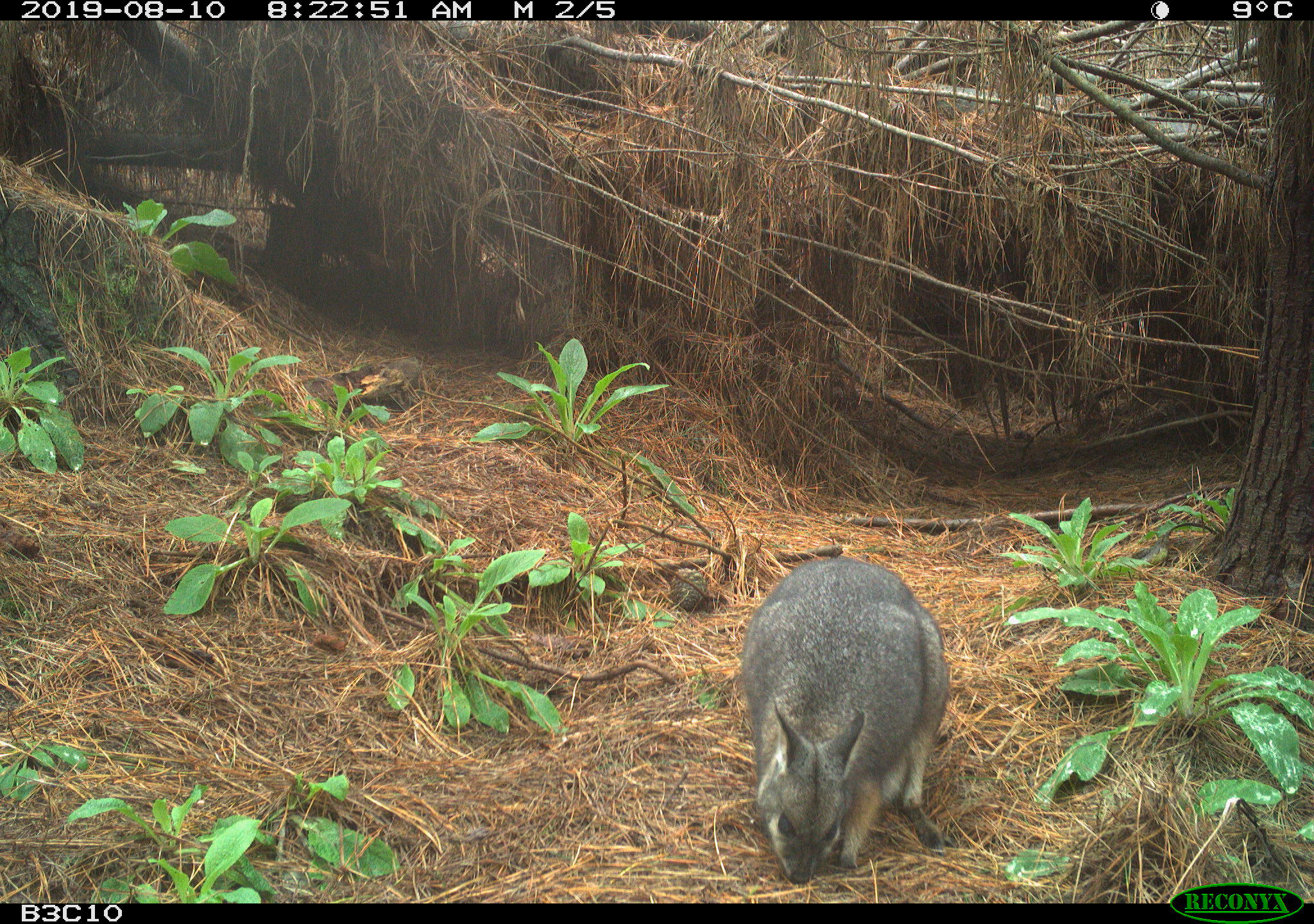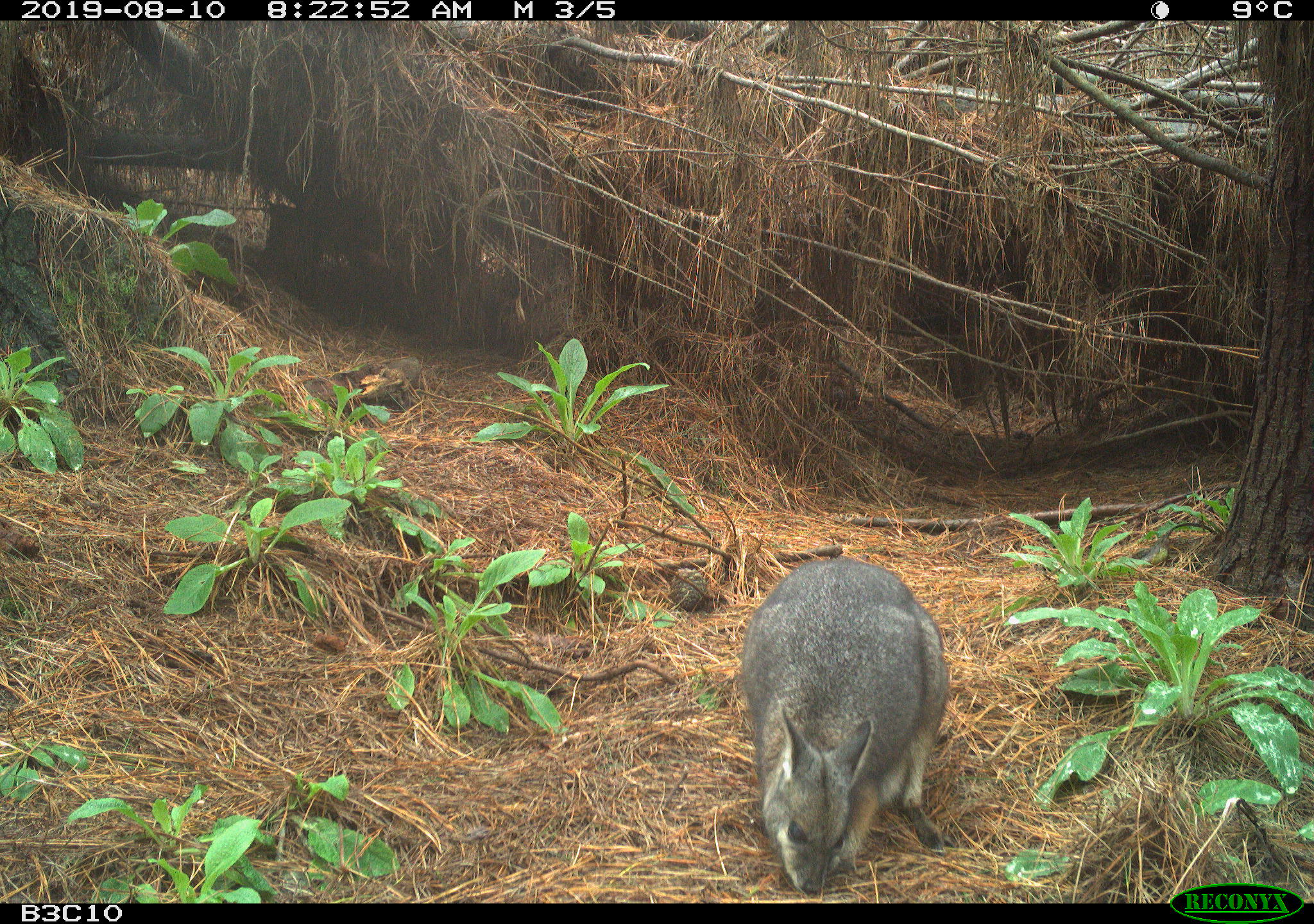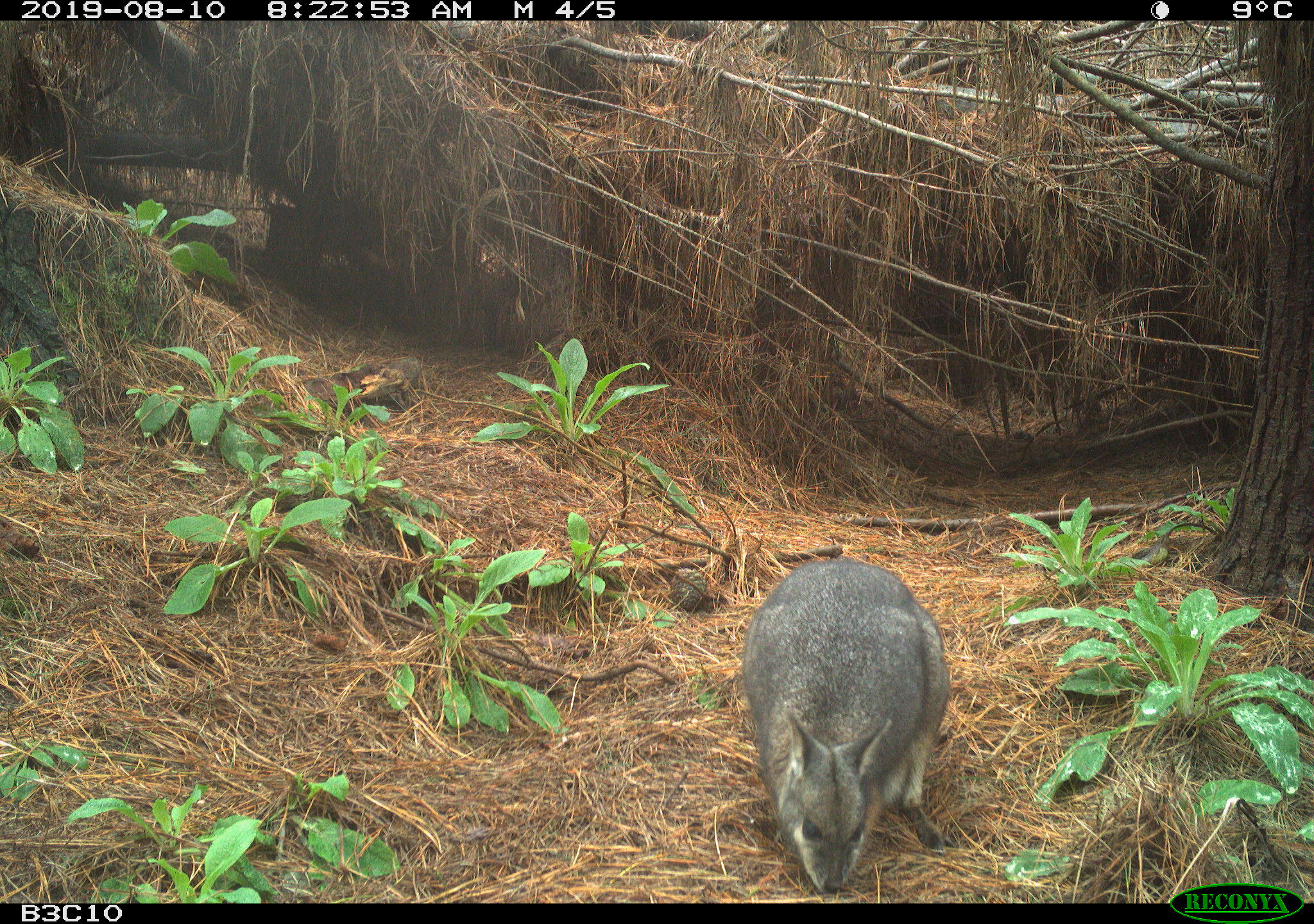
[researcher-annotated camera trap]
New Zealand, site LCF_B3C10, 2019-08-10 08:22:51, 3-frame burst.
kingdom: Animalia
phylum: Chordata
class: Mammalia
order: Diprotodontia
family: Macropodidae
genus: Notamacropus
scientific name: Notamacropus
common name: wallaby